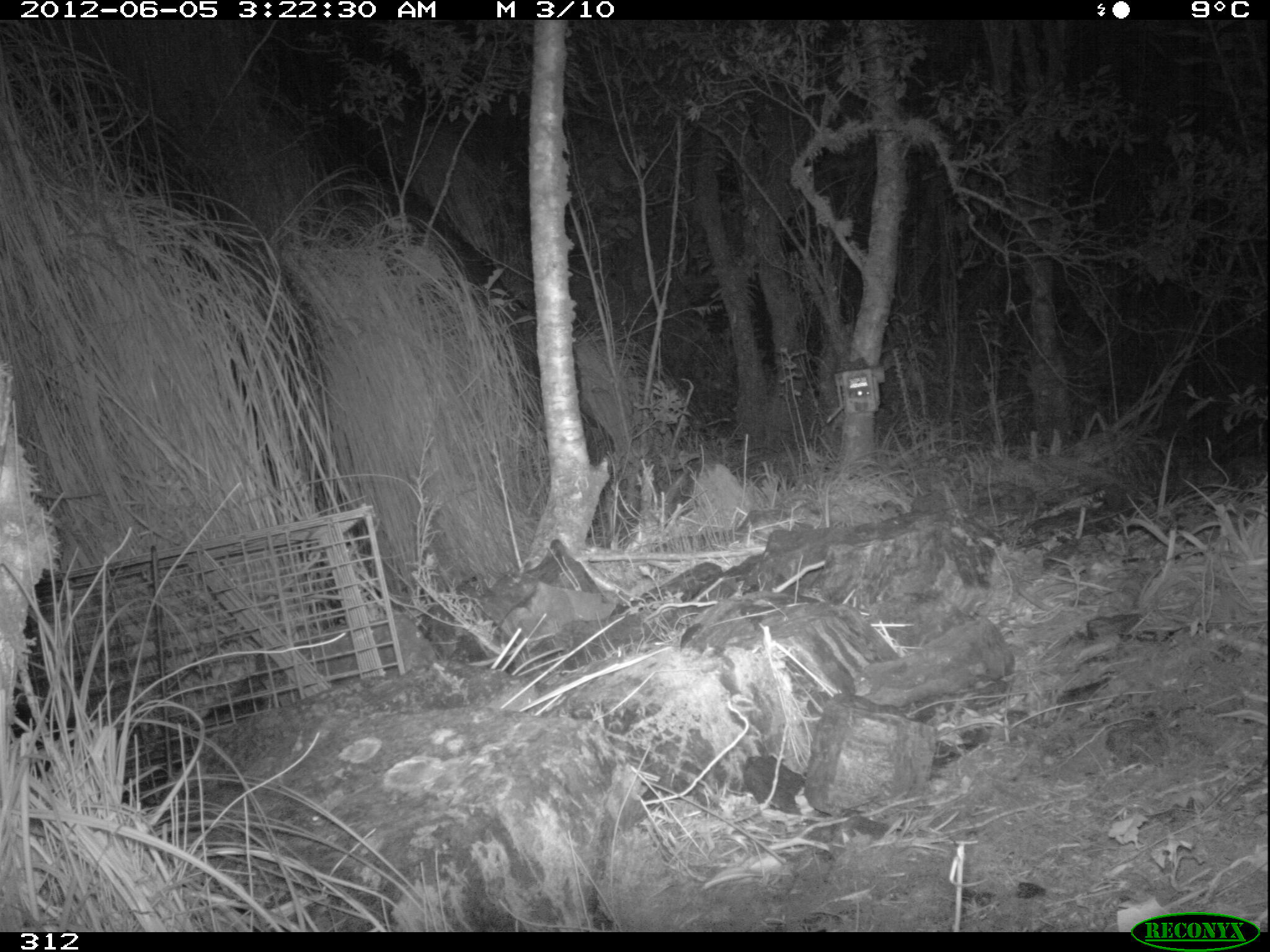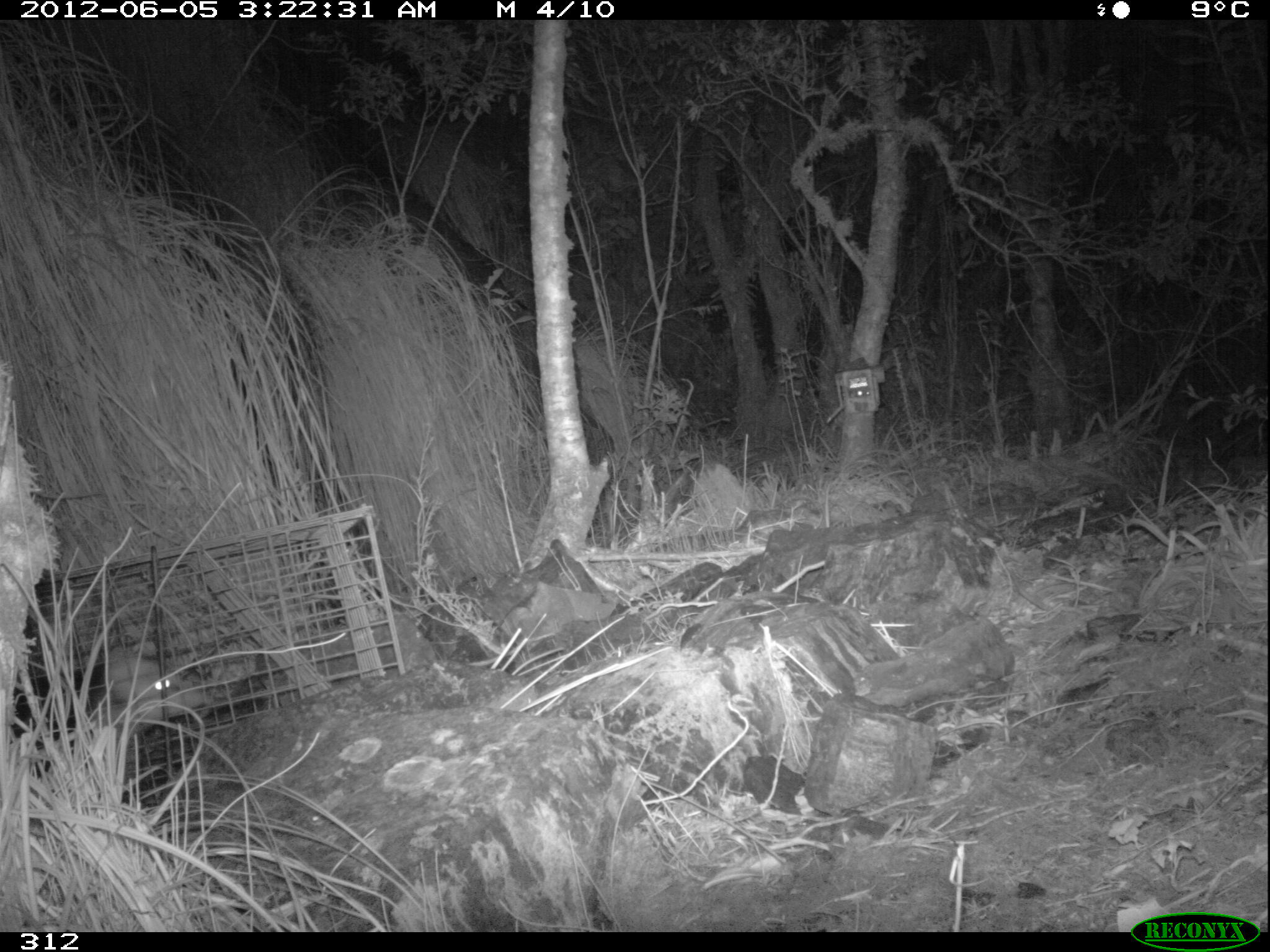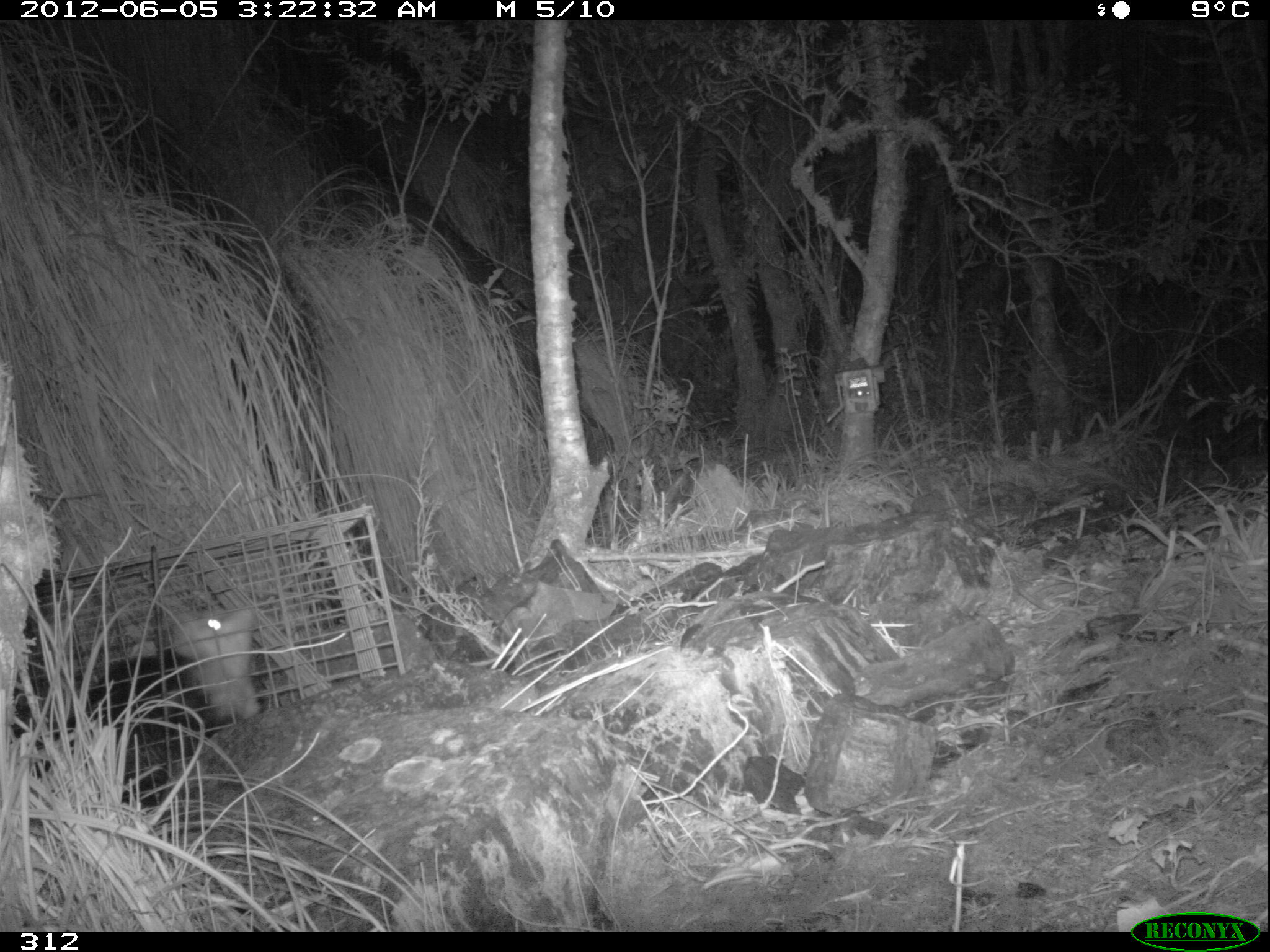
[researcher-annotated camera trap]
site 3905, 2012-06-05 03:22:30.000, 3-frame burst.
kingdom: Animalia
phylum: Chordata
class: Mammalia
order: Didelphimorphia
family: Didelphidae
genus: Didelphis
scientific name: Didelphis pernigra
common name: andean white-eared opossum